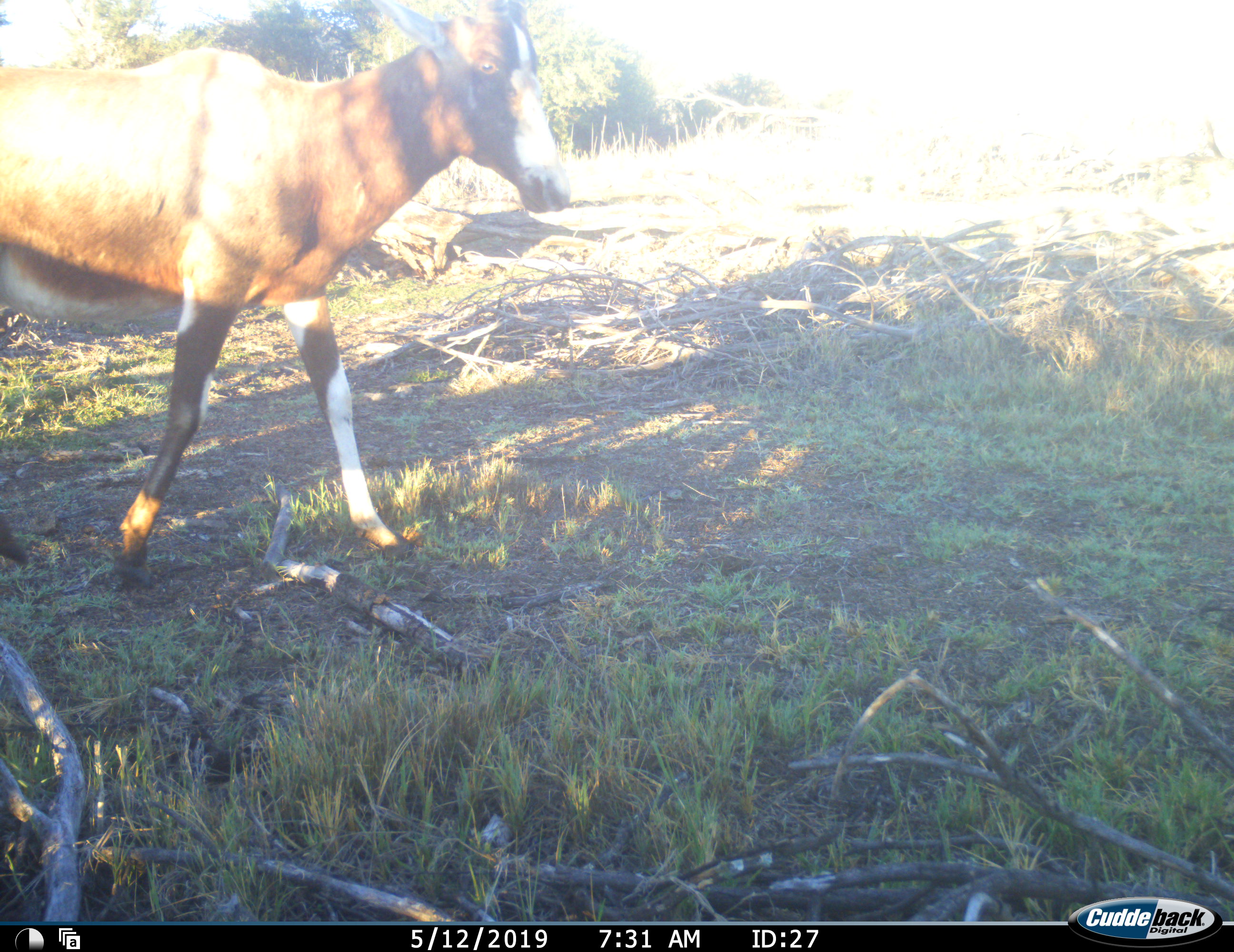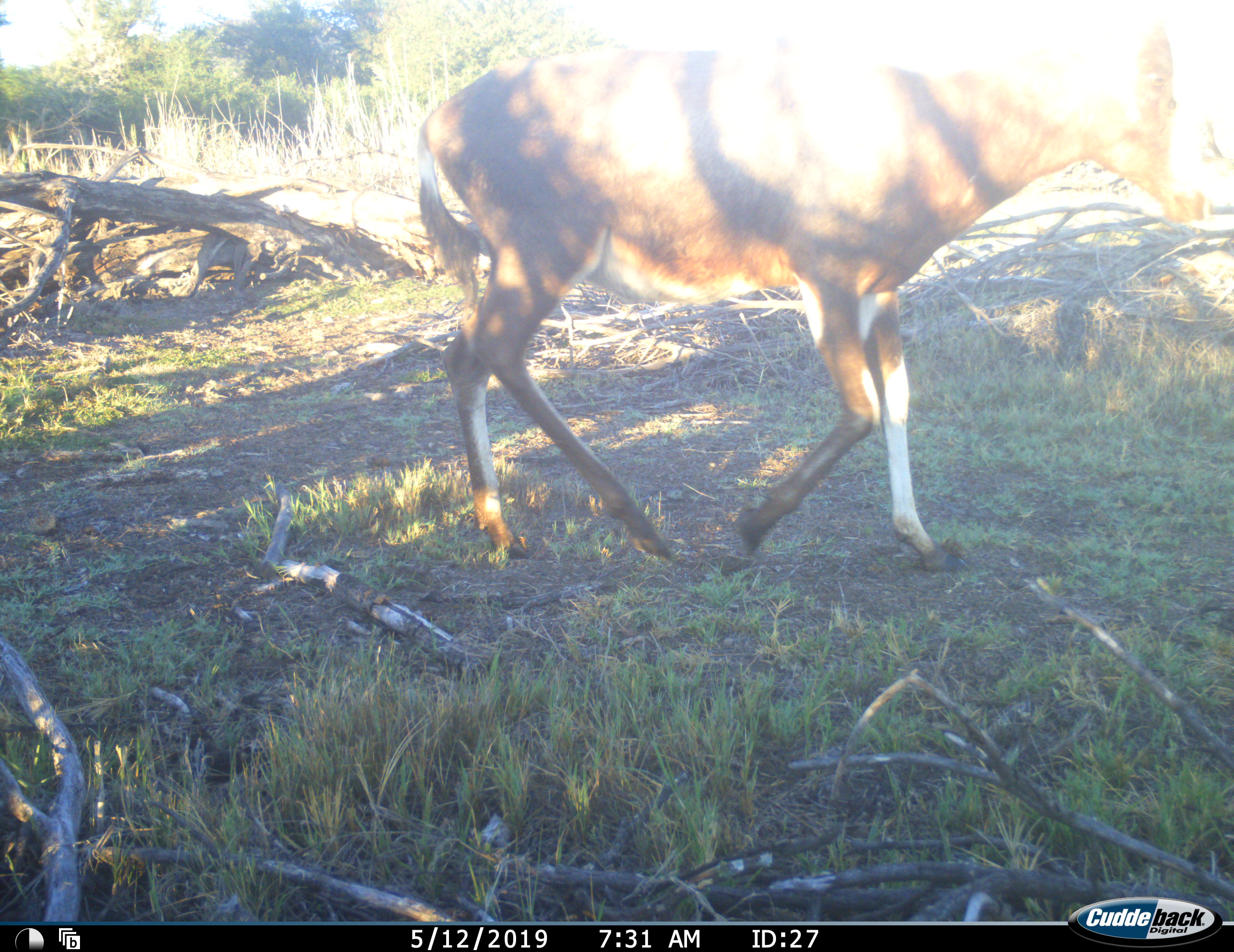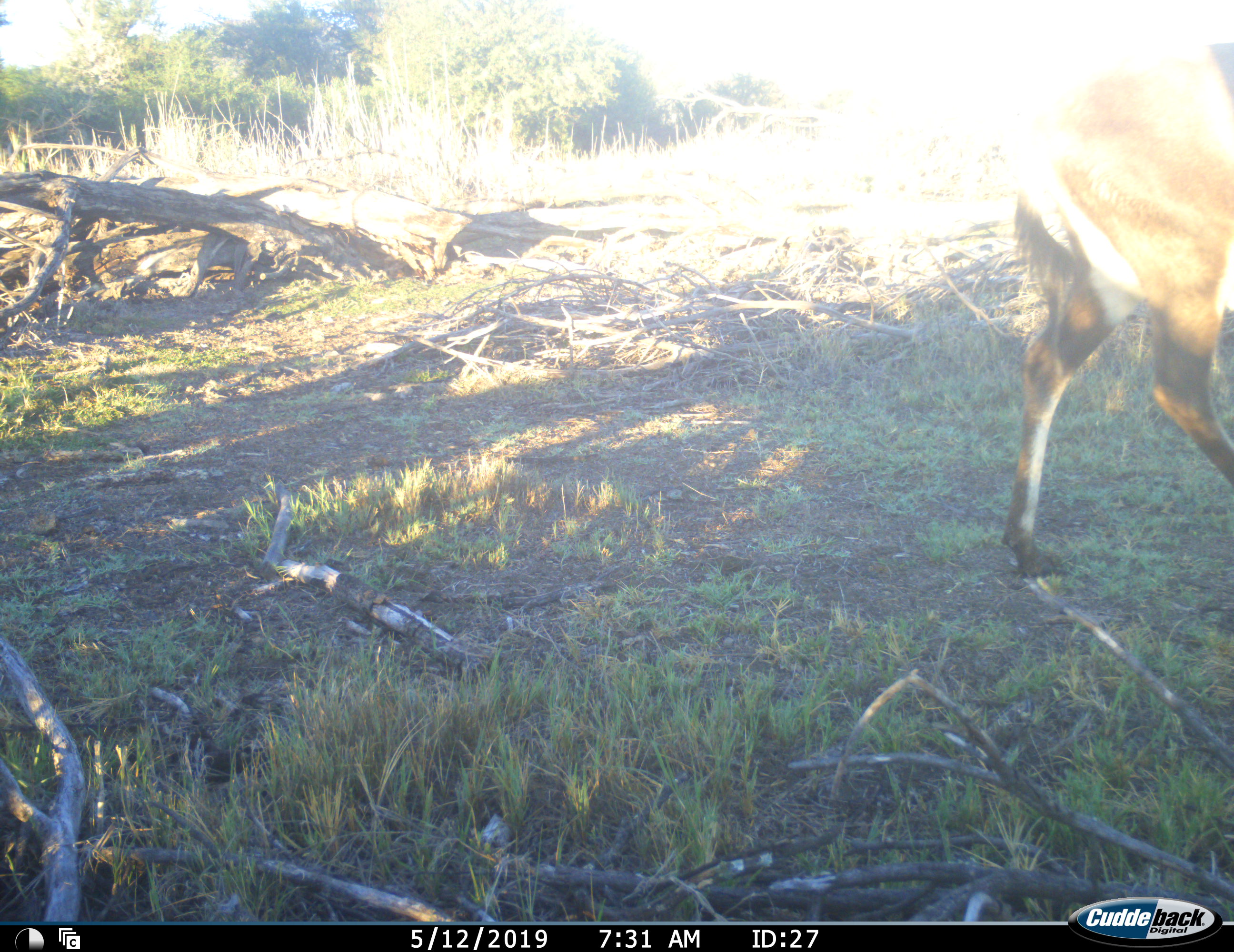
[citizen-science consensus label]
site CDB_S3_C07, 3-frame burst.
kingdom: Animalia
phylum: Chordata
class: Mammalia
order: Artiodactyla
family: Bovidae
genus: Damaliscus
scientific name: Damaliscus pygargus phillipsi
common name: blesbok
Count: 1.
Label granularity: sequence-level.